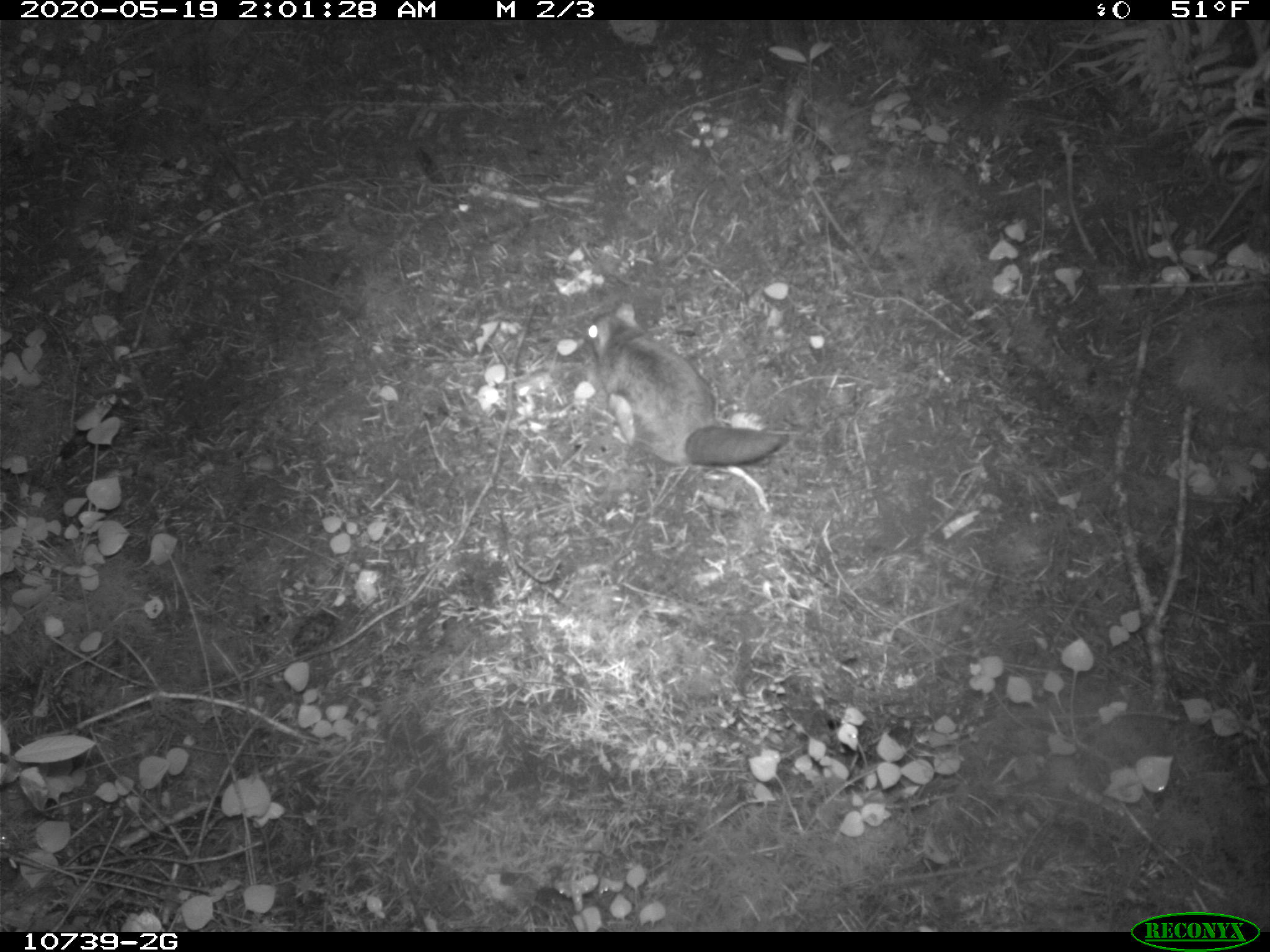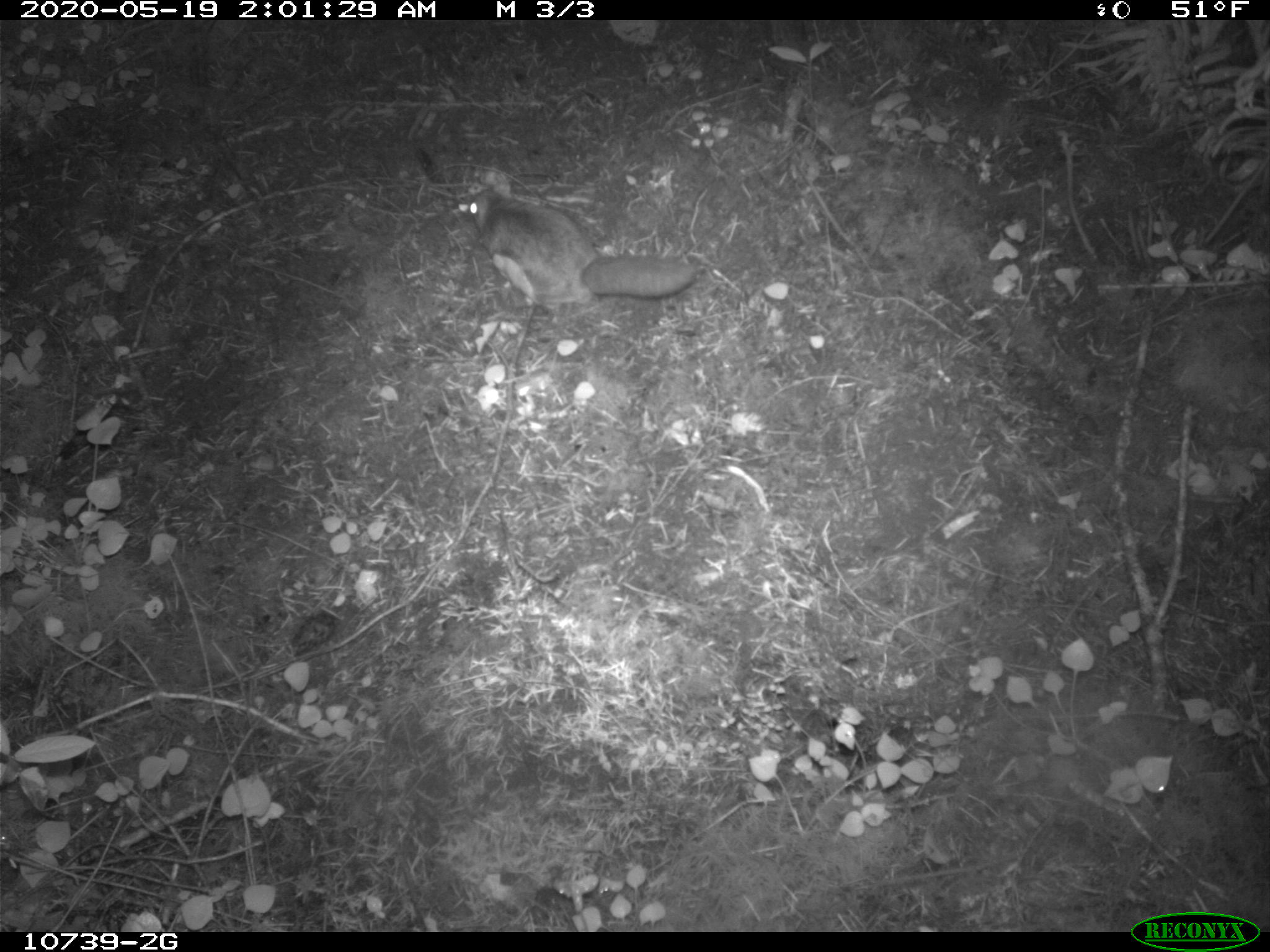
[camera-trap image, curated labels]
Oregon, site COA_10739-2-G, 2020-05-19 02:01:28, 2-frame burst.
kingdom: Animalia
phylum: Chordata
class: Mammalia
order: Rodentia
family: Sciuridae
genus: Glaucomys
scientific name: Glaucomys oregonensis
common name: humboldt's flying squirrel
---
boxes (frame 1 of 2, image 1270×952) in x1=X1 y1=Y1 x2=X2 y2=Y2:
humboldt's flying squirrel: x1=575 y1=295 x2=794 y2=477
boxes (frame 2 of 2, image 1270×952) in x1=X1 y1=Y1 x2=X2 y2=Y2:
humboldt's flying squirrel: x1=452 y1=167 x2=709 y2=325